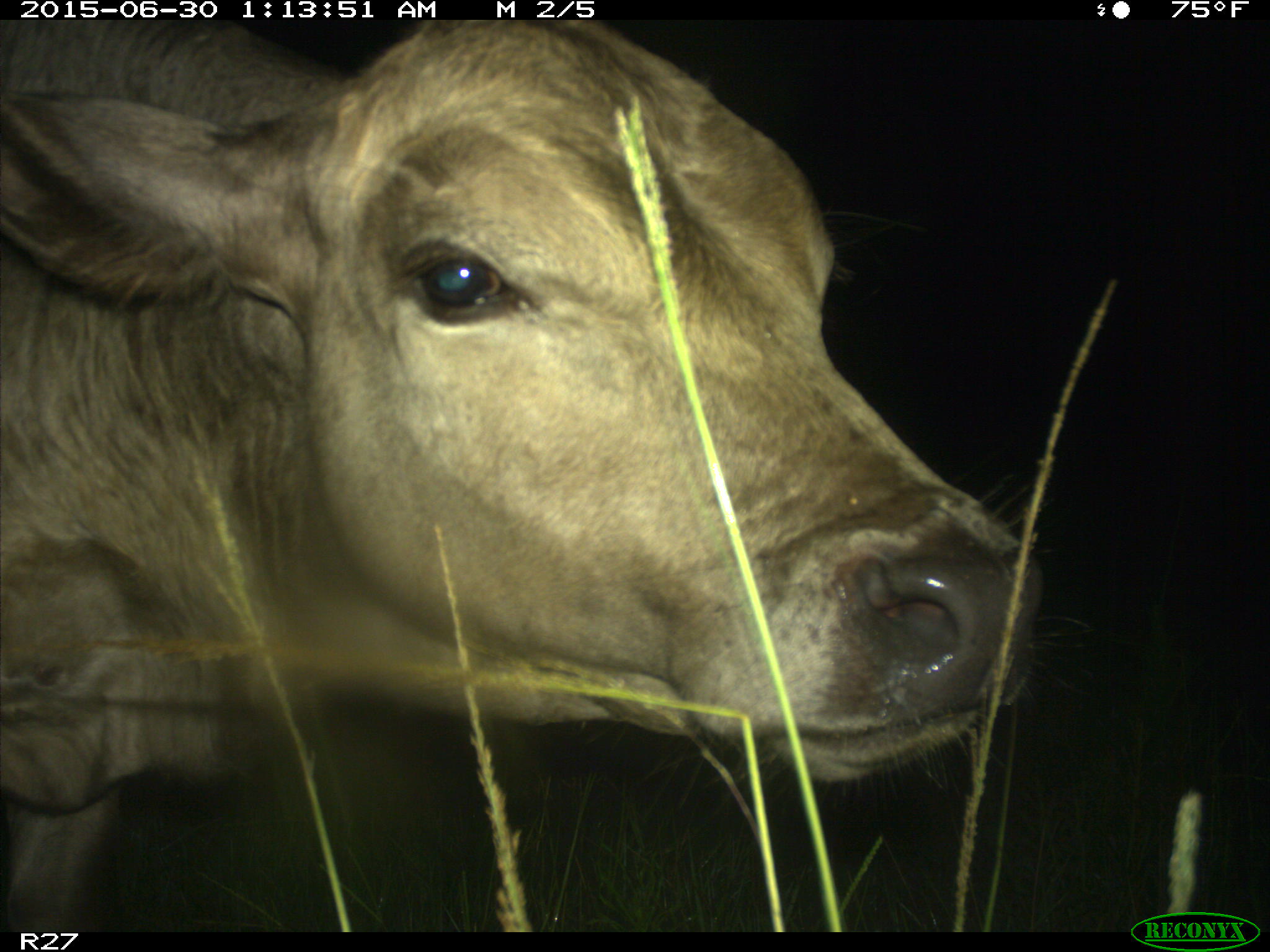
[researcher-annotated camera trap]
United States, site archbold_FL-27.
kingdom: Animalia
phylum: Chordata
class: Mammalia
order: Artiodactyla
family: Bovidae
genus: Bos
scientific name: Bos taurus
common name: domestic cow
Bos taurus (domestic cow).